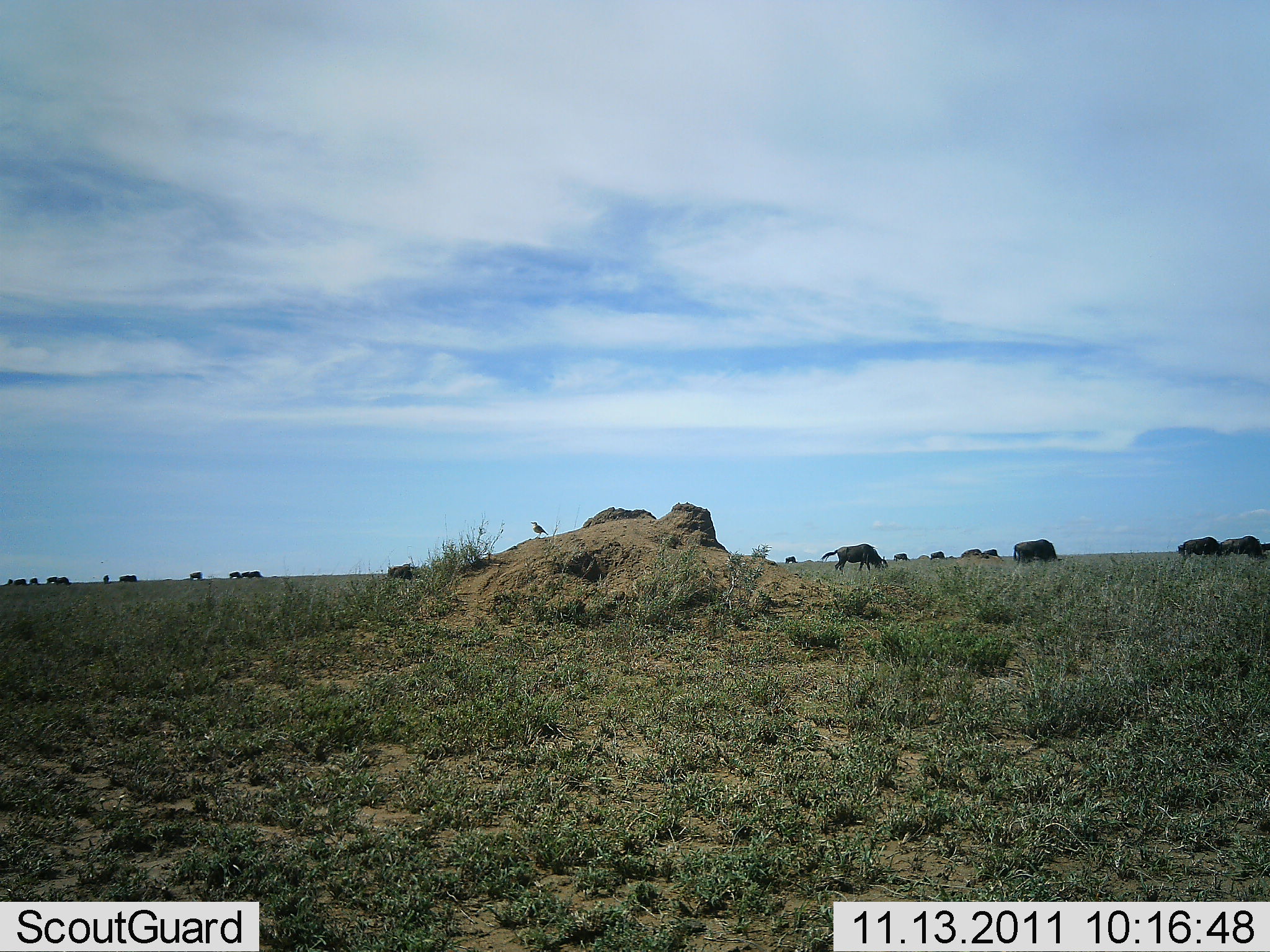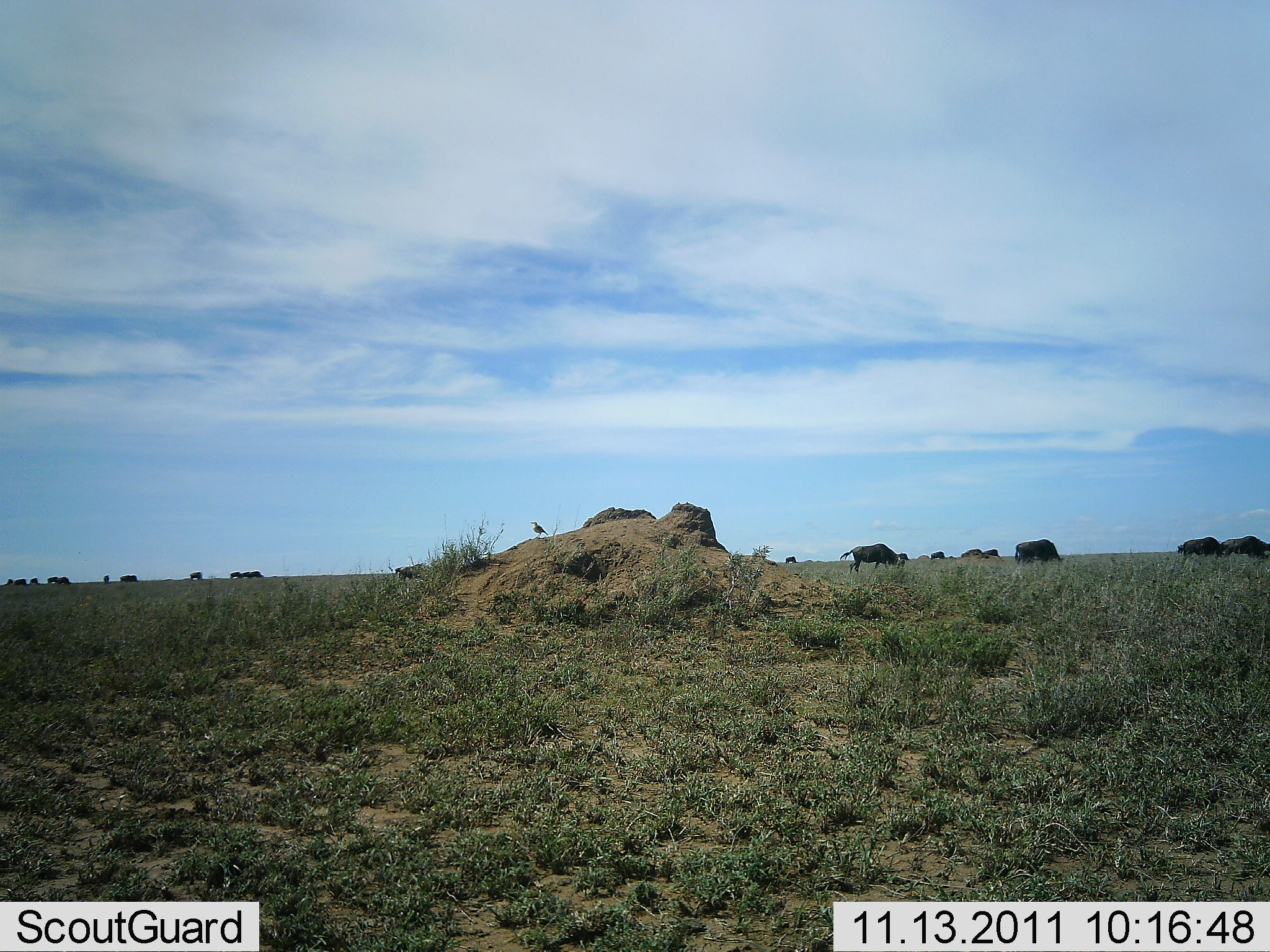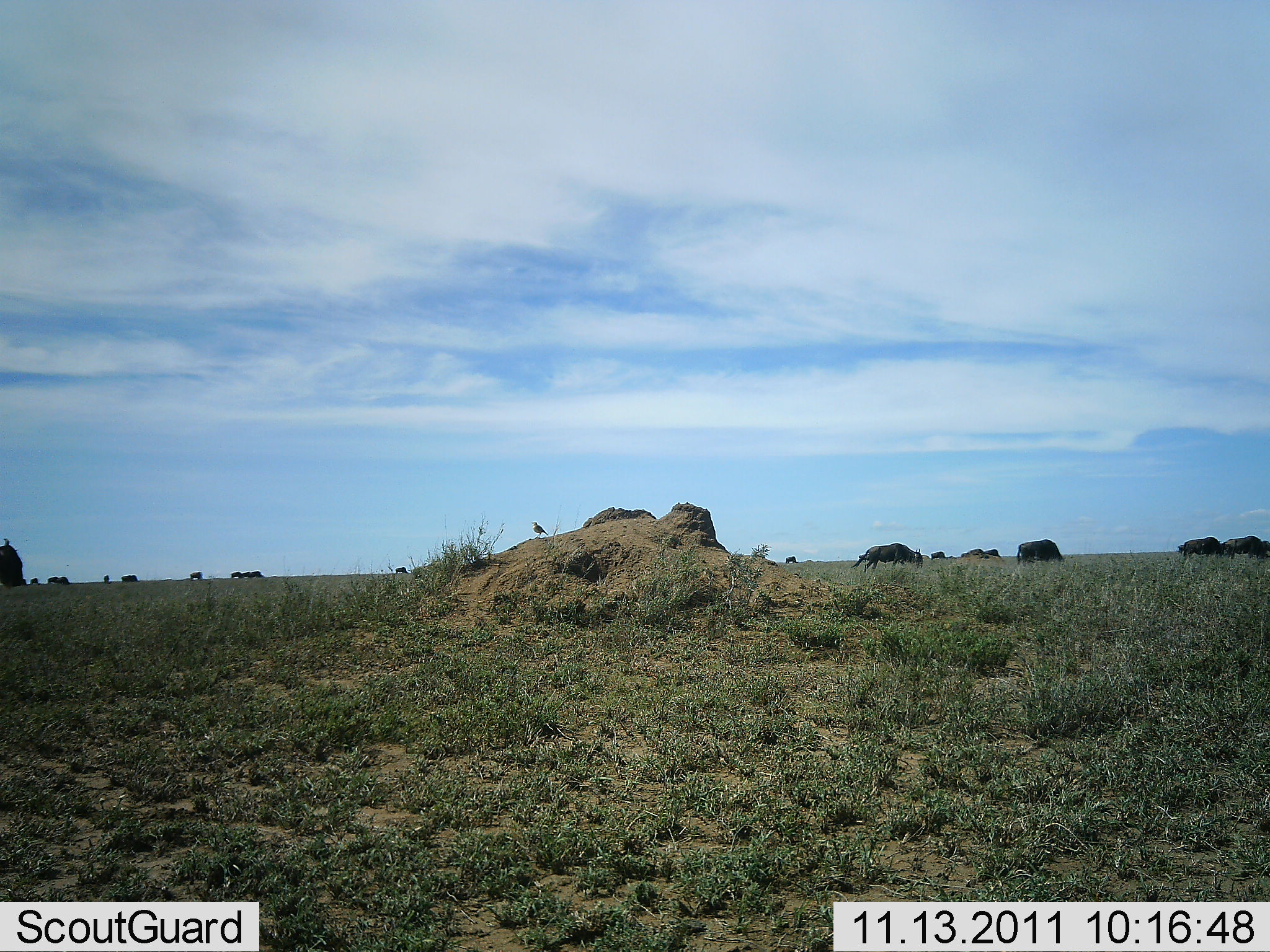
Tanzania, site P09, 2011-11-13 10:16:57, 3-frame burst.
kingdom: Animalia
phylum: Chordata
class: Mammalia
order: Artiodactyla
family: Bovidae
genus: Connochaetes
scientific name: Connochaetes taurinus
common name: blue wildebeest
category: wildebeest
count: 11-50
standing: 31%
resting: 0%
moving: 69%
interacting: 0%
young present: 0%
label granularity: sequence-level